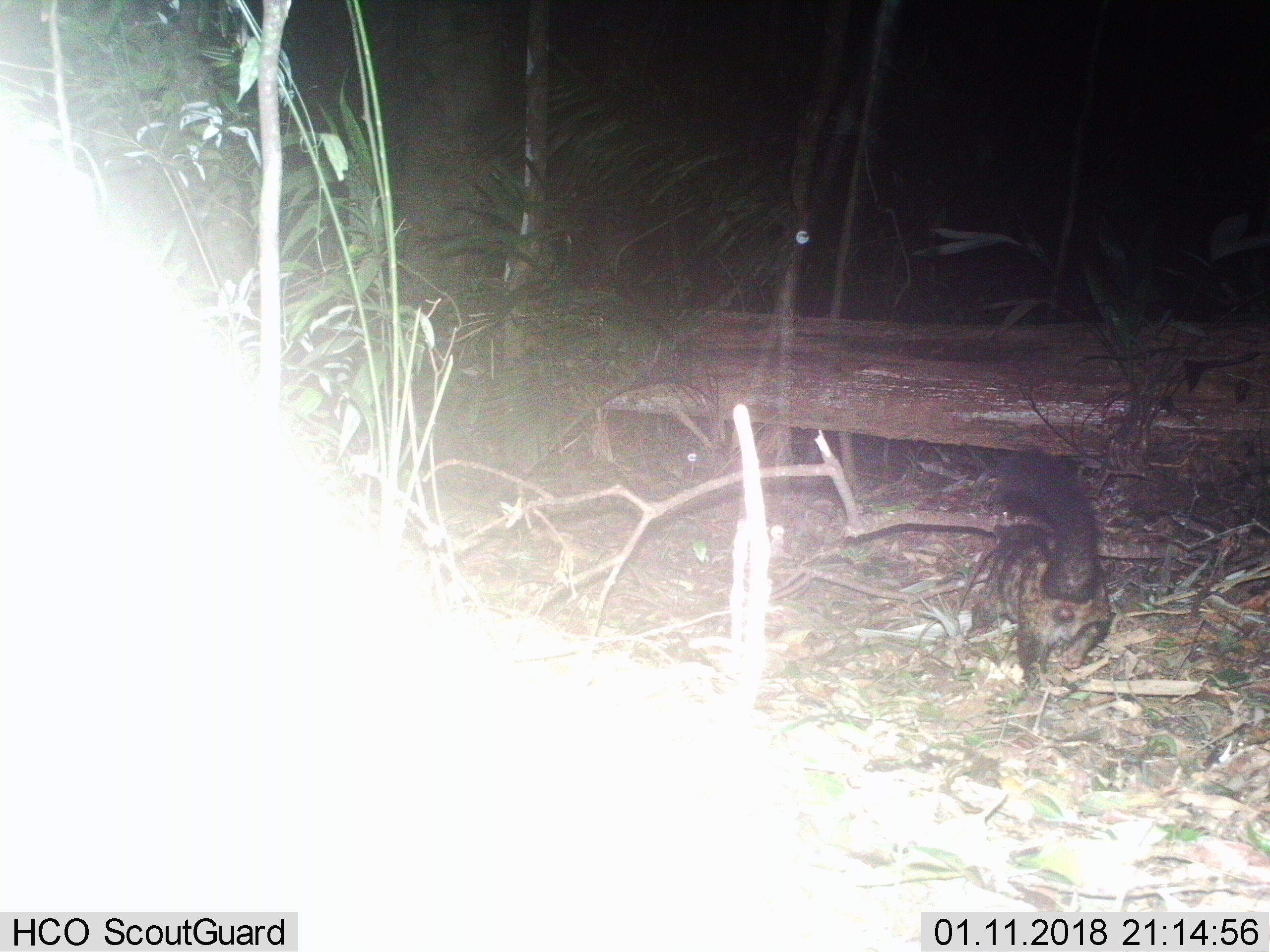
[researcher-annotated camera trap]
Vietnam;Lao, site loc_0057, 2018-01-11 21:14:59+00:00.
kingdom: Animalia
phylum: Chordata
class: Mammalia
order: Carnivora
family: Viverridae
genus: Paradoxurus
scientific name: Paradoxurus hermaphroditus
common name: common palm civet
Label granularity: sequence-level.